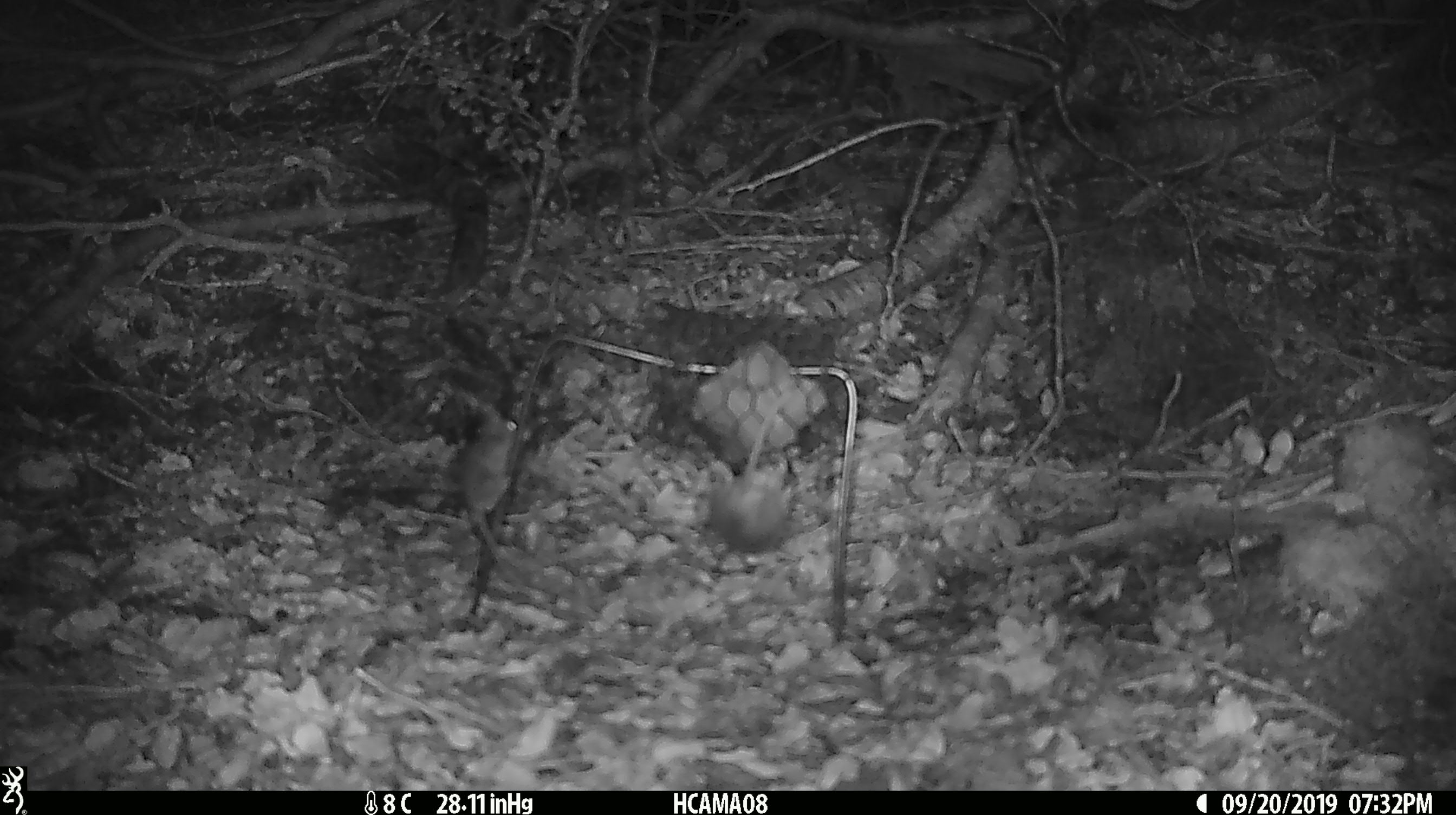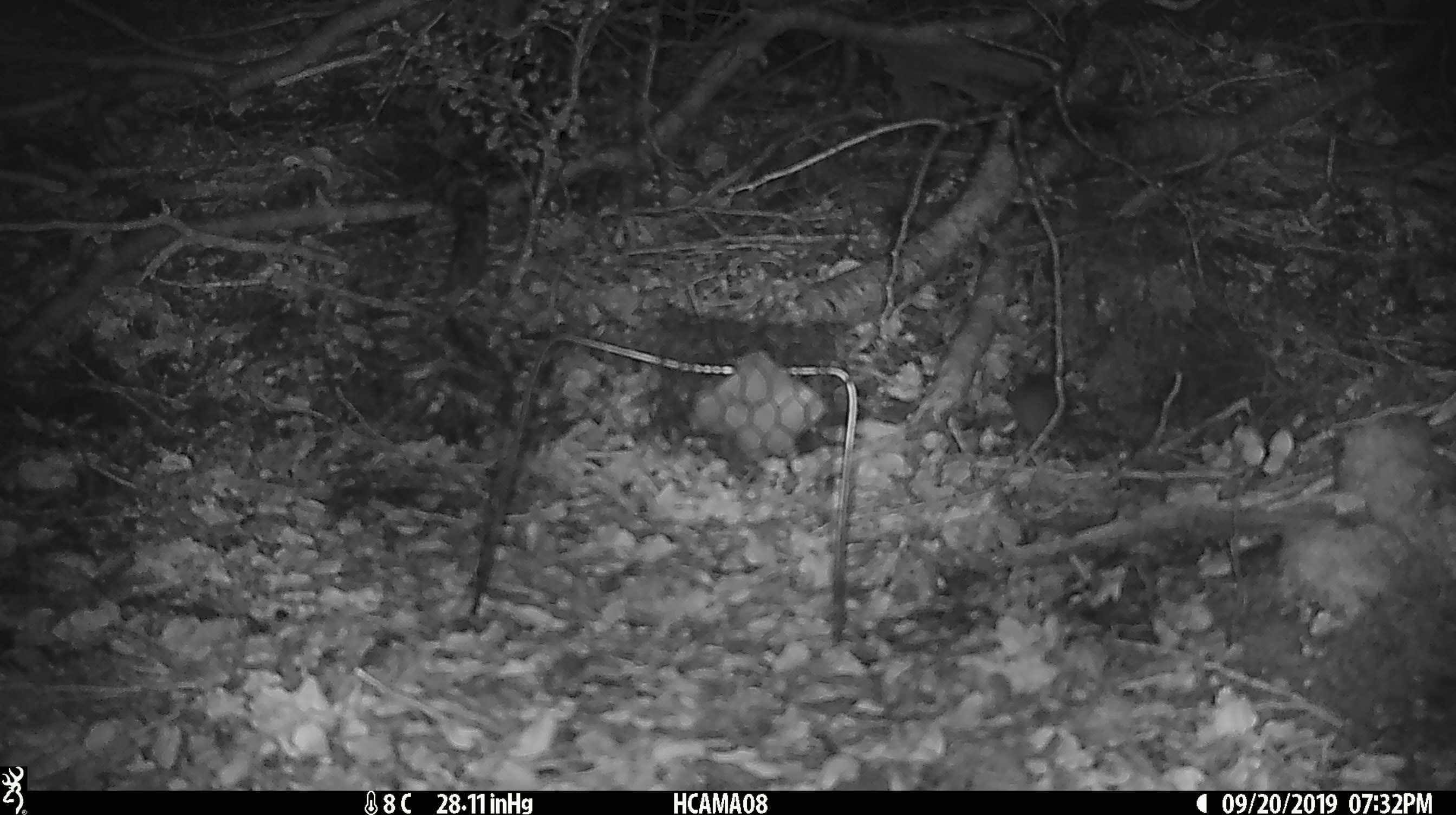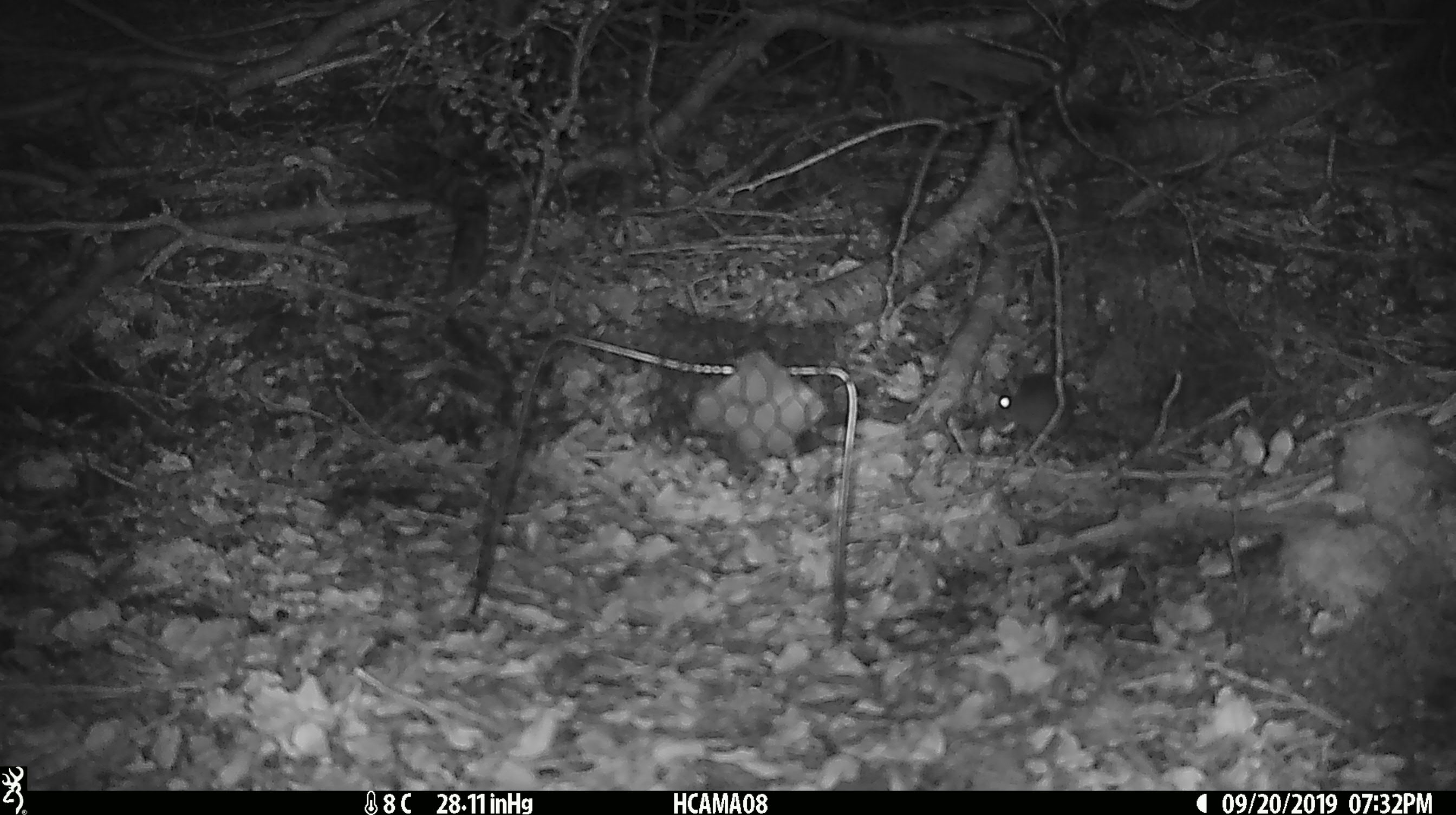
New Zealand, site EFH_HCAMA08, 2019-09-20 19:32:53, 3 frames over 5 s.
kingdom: Animalia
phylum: Chordata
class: Mammalia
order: Rodentia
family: Muridae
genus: Mus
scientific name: Mus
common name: mouse